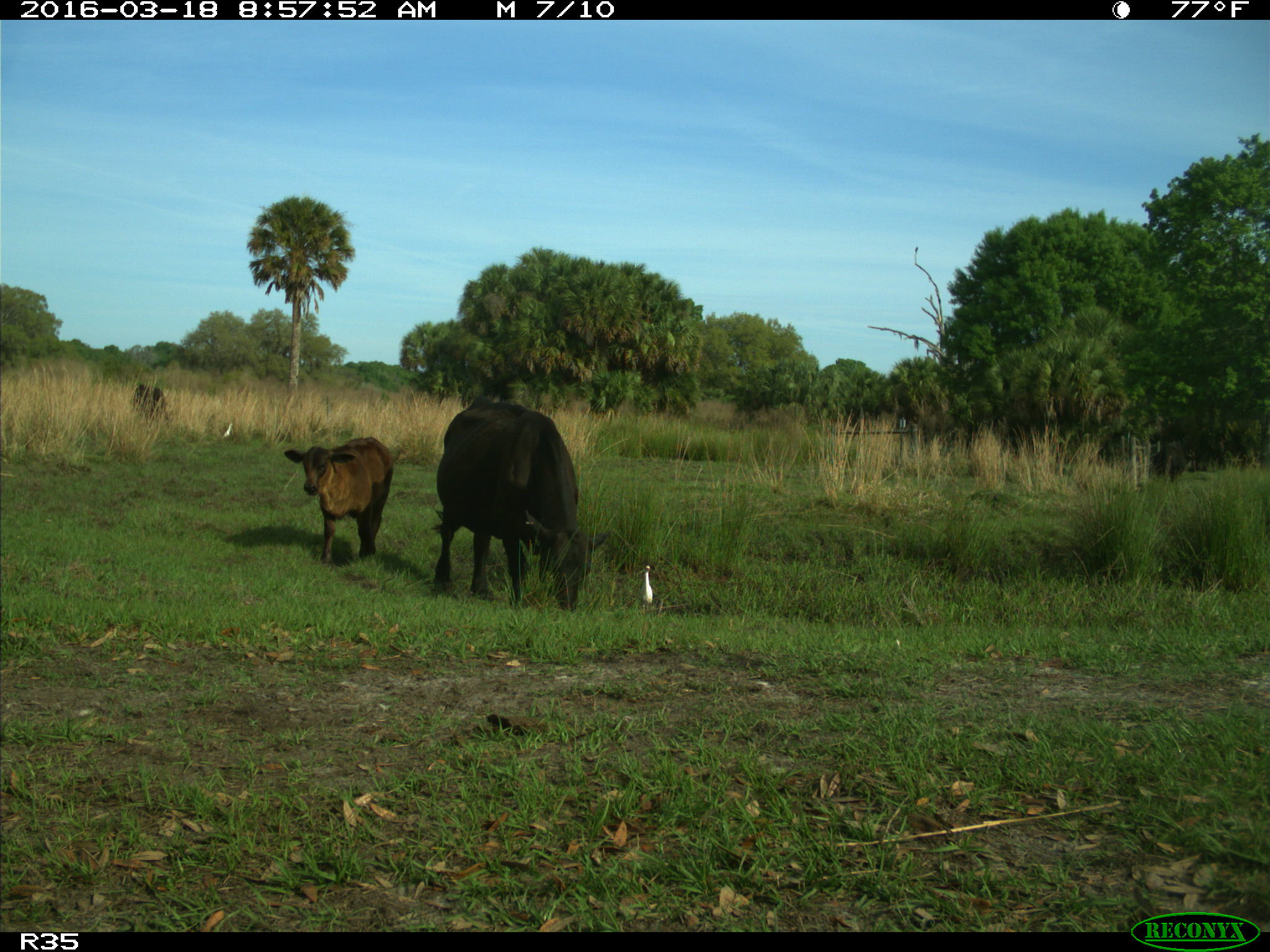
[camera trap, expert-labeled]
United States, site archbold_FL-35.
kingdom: Animalia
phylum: Chordata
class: Mammalia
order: Artiodactyla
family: Bovidae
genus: Bos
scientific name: Bos taurus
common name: domestic cow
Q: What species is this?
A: Bos taurus (domestic cow).